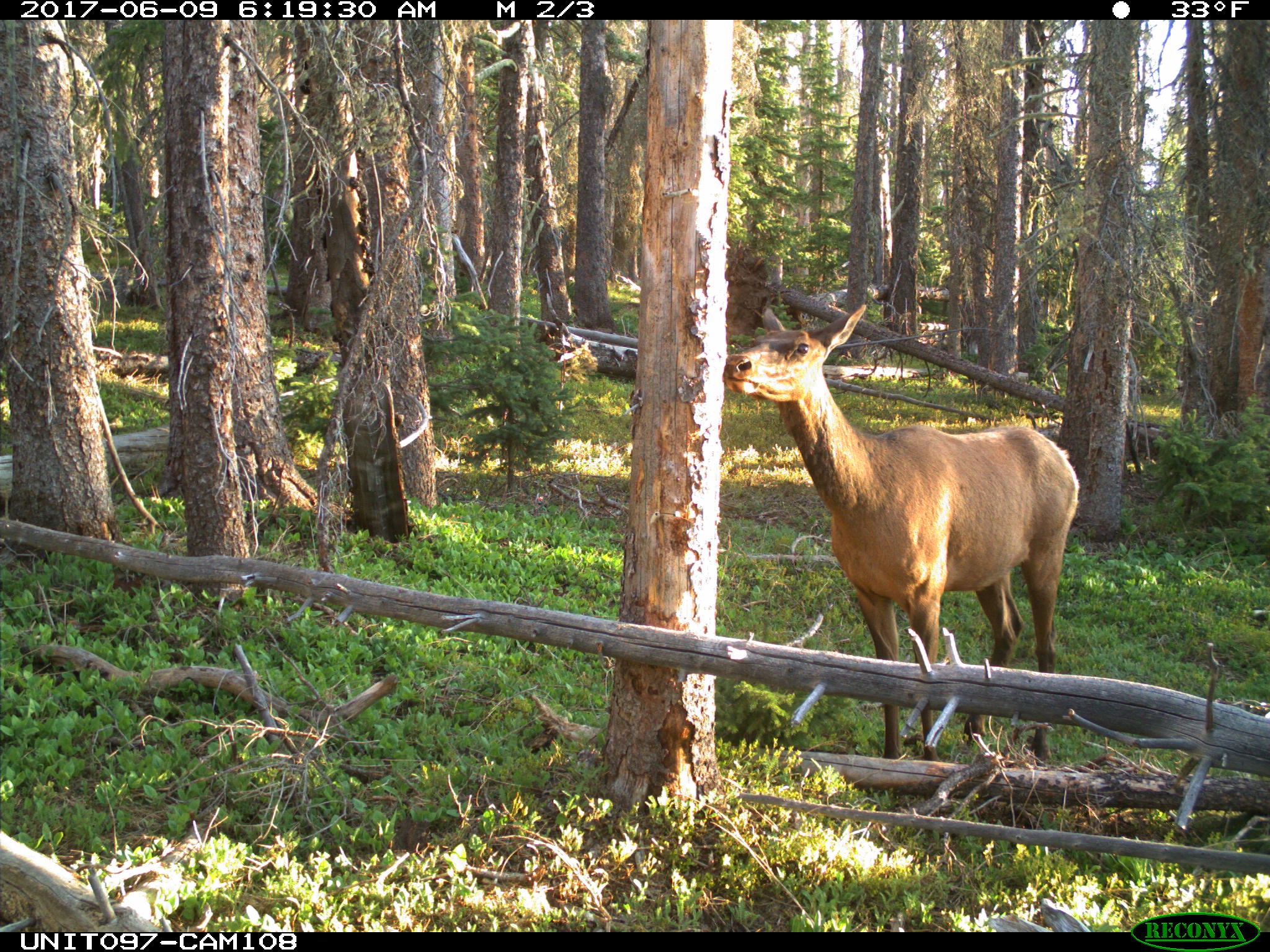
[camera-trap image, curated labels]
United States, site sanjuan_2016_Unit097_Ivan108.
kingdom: Animalia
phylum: Chordata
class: Mammalia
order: Artiodactyla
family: Cervidae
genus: Cervus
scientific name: Cervus elaphus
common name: red deer